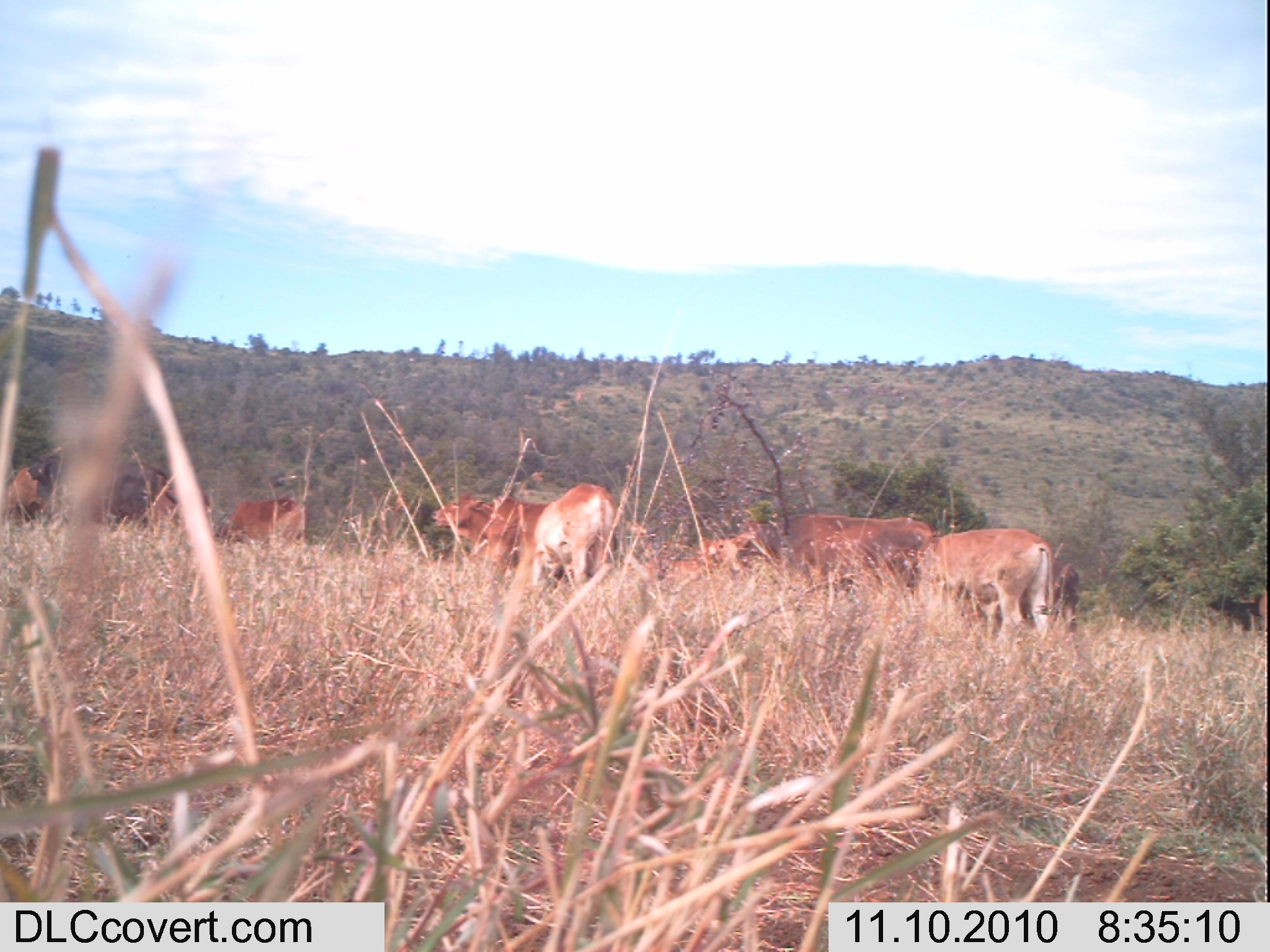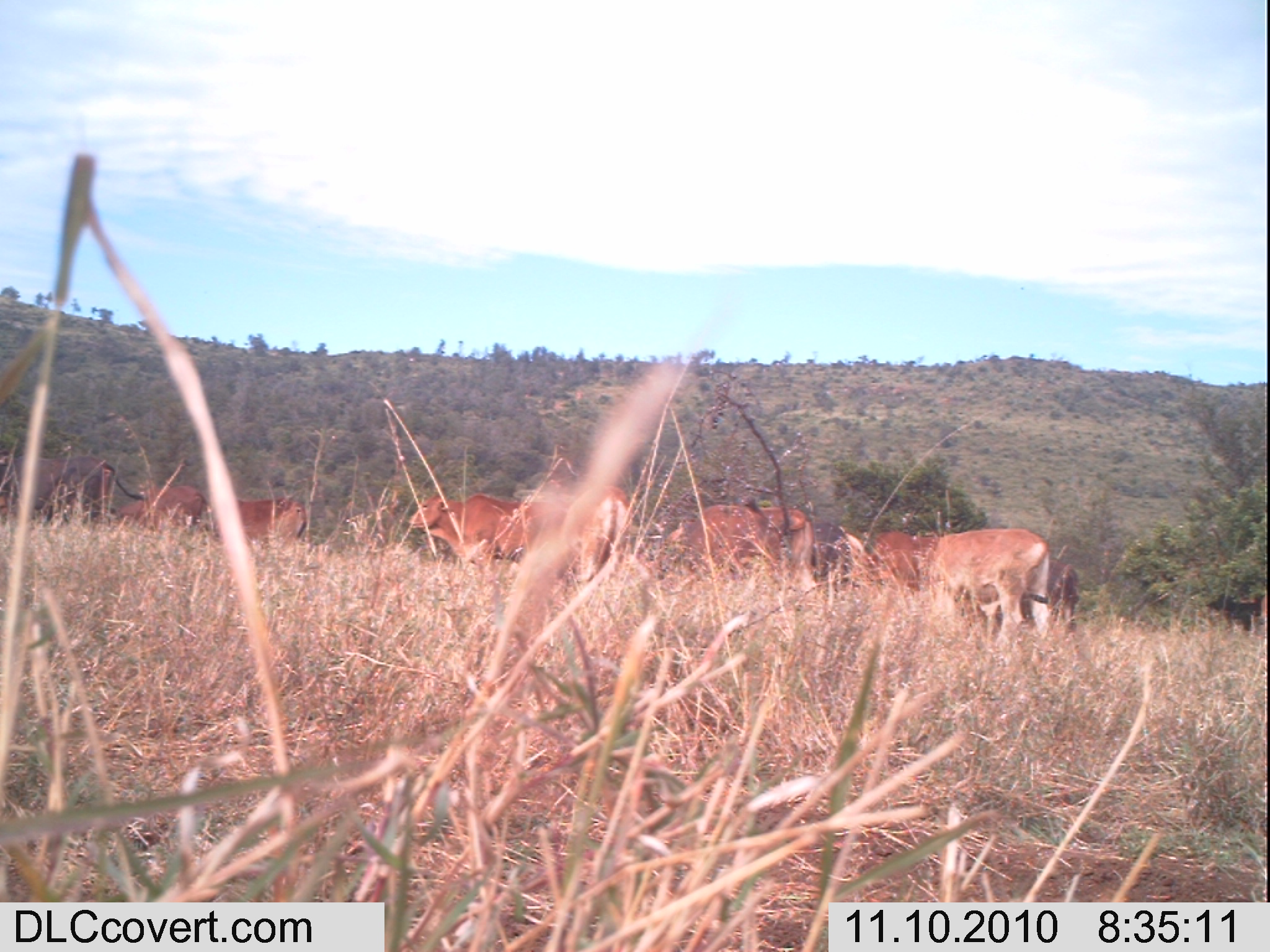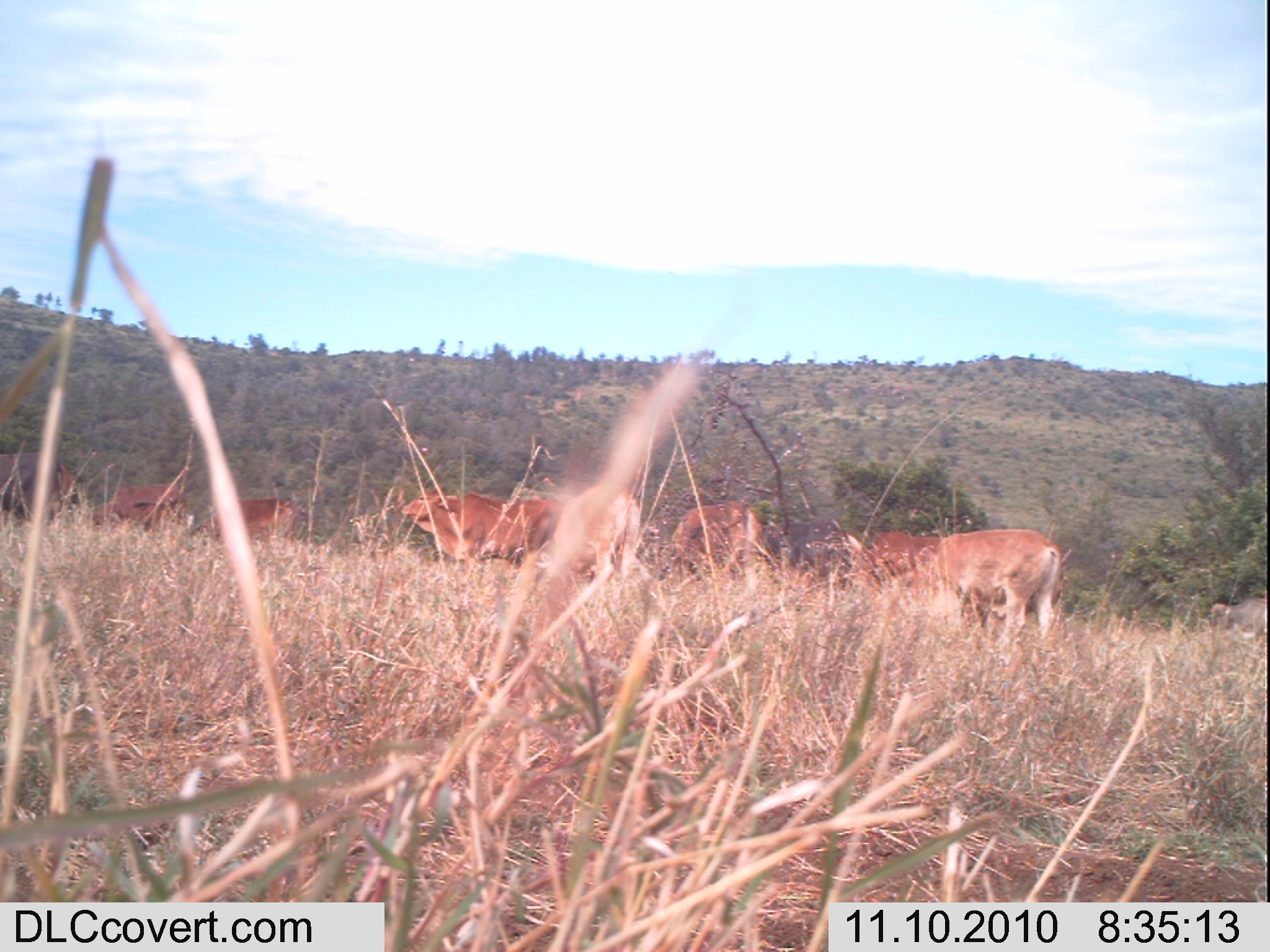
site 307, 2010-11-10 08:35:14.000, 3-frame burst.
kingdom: Animalia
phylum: Chordata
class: Mammalia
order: Artiodactyla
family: Bovidae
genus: Bos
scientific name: Bos taurus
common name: domestic cattle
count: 8